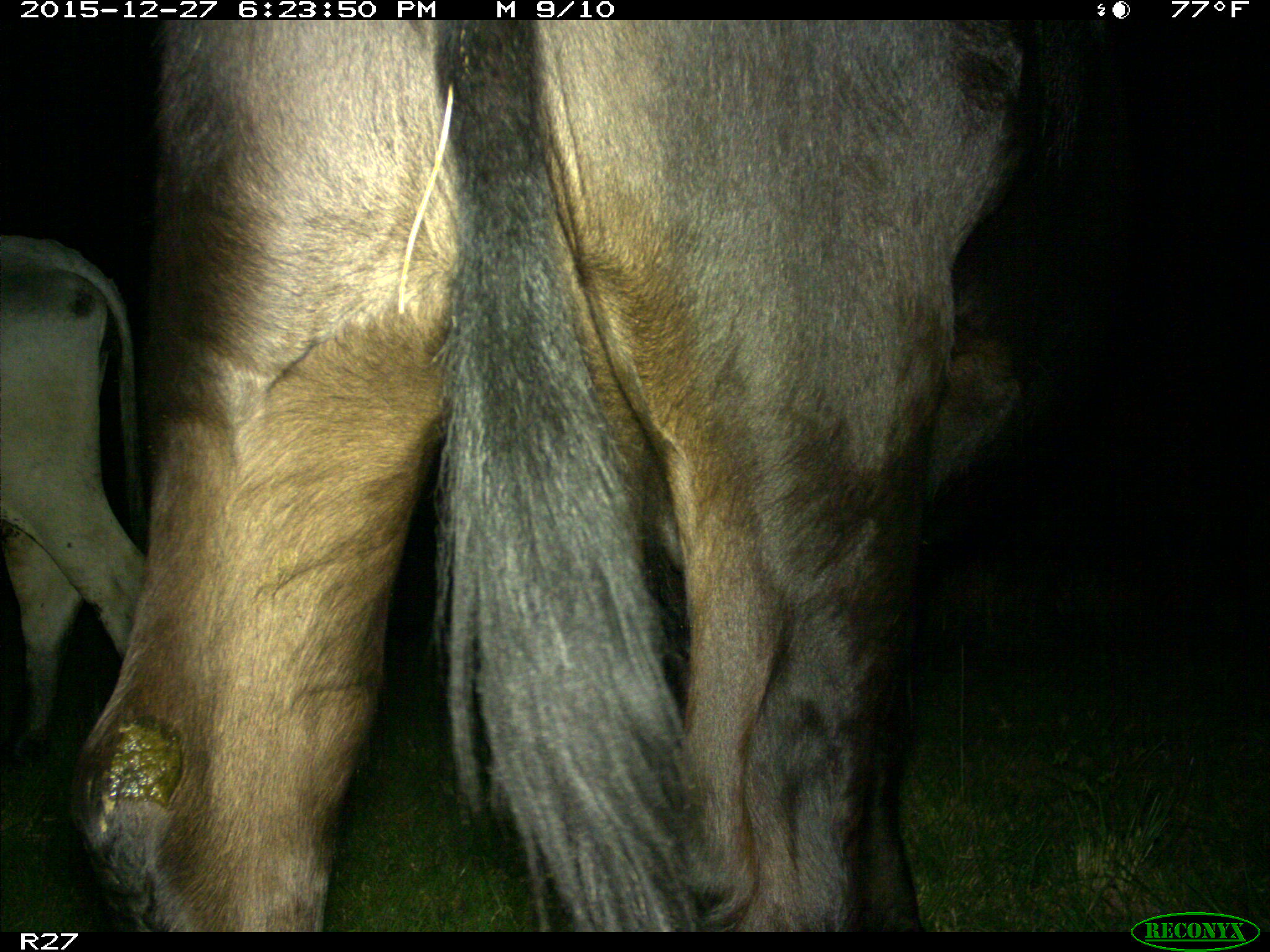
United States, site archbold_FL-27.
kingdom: Animalia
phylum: Chordata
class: Mammalia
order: Artiodactyla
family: Bovidae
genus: Bos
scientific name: Bos taurus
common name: domestic cow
Bos taurus (domestic cow).